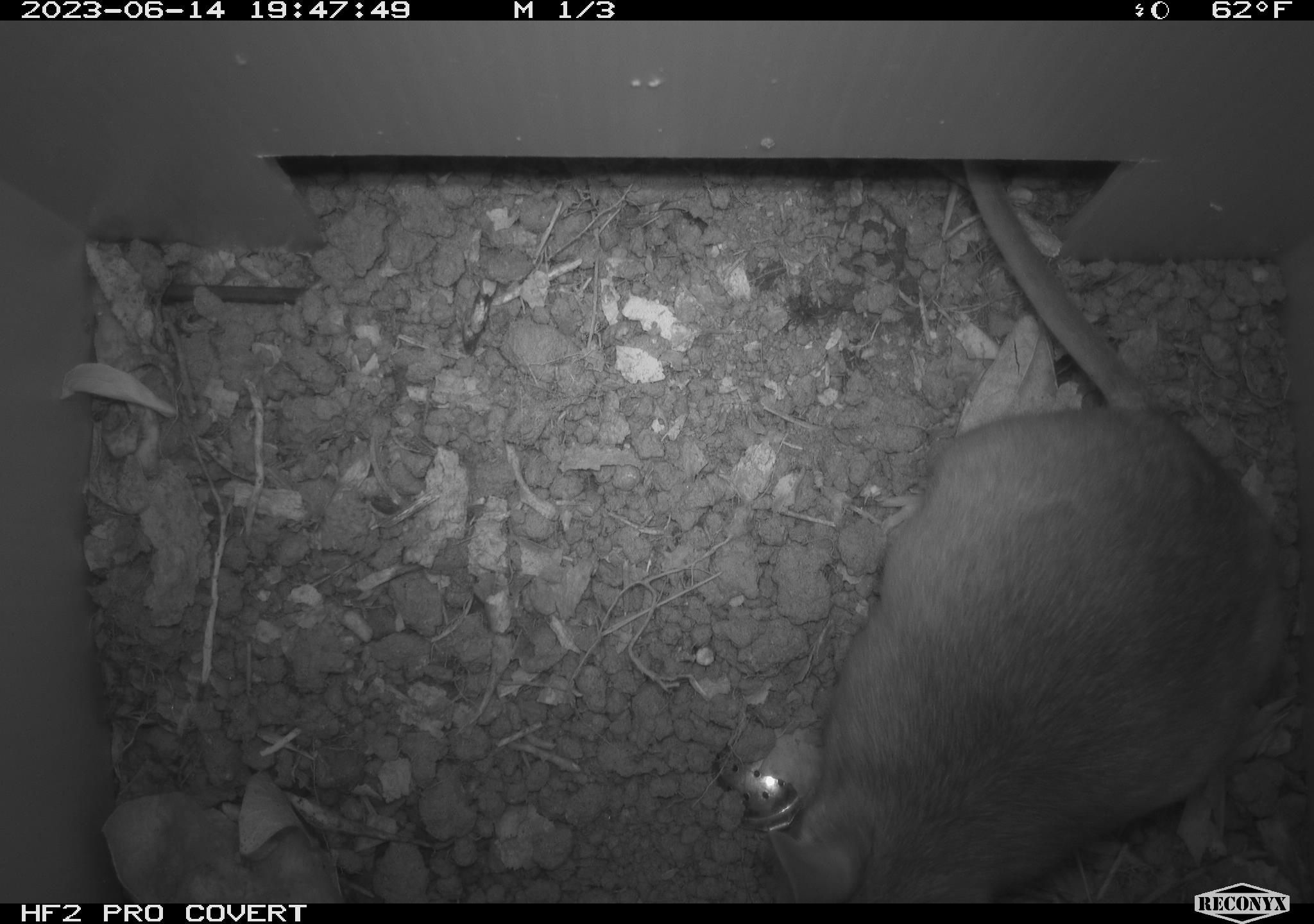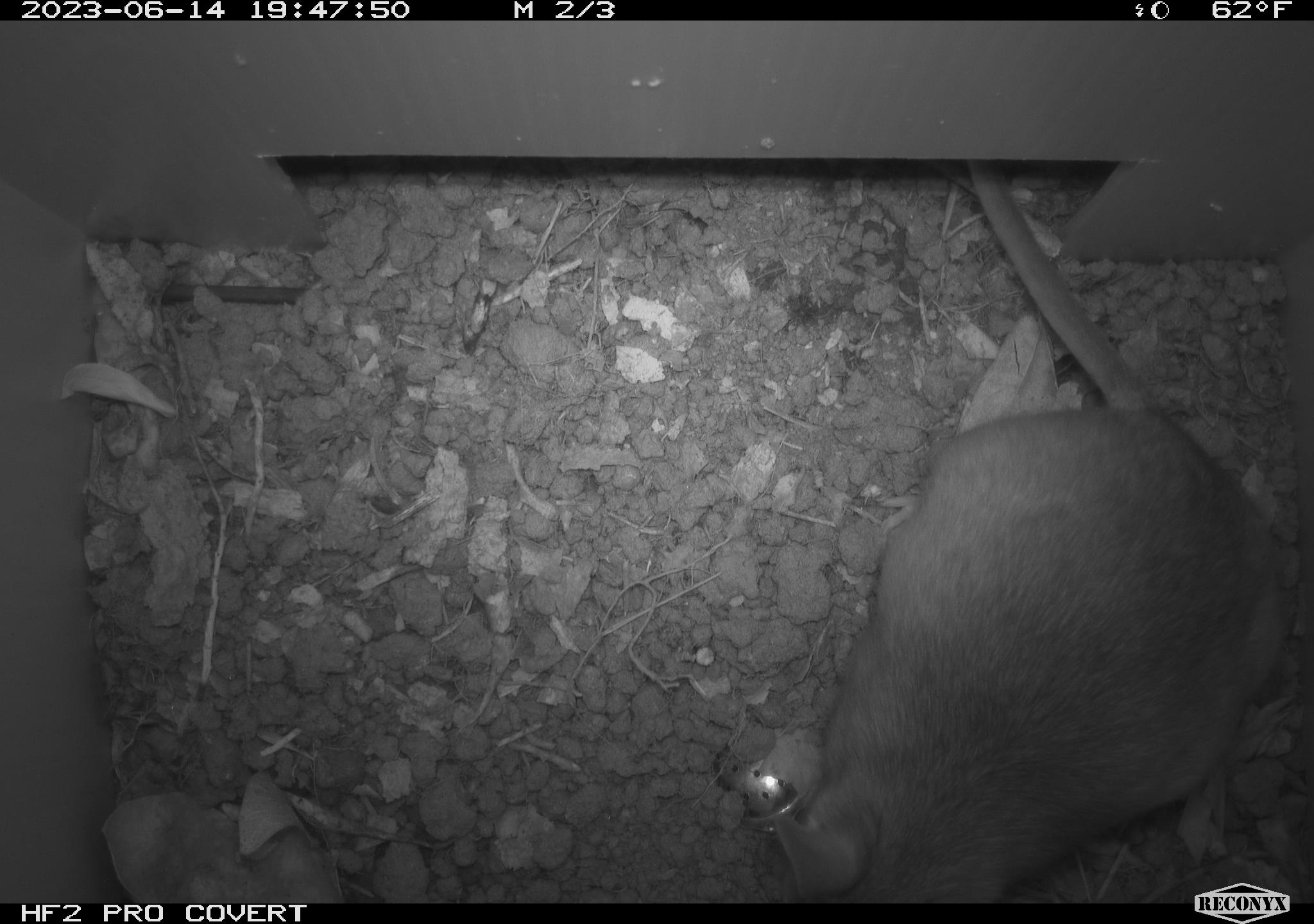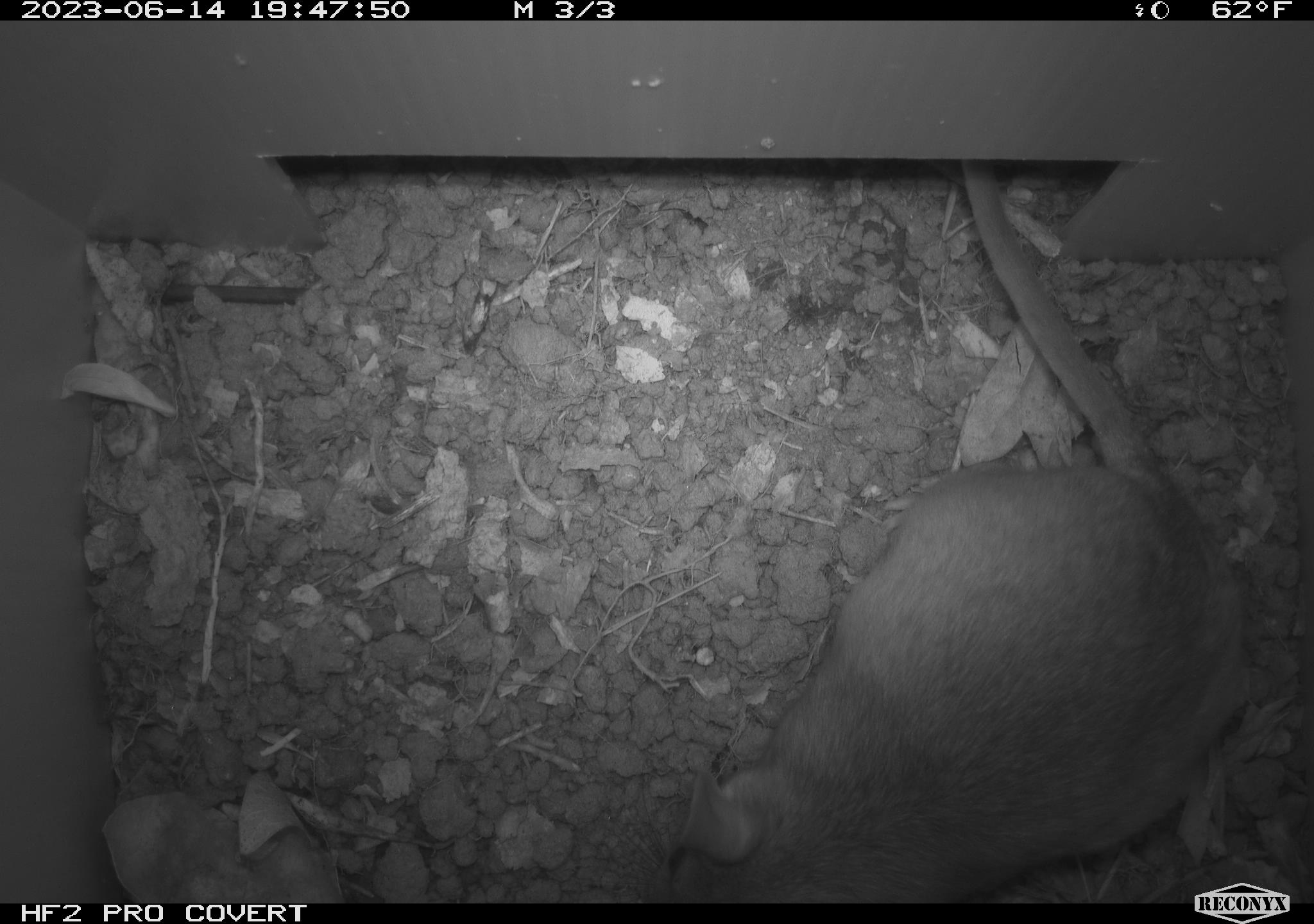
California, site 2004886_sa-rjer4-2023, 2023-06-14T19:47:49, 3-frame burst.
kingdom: Animalia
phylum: Chordata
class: Mammalia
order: Rodentia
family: Cricetidae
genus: Neotoma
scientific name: Neotoma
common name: pack rat or woodrat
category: neotoma species